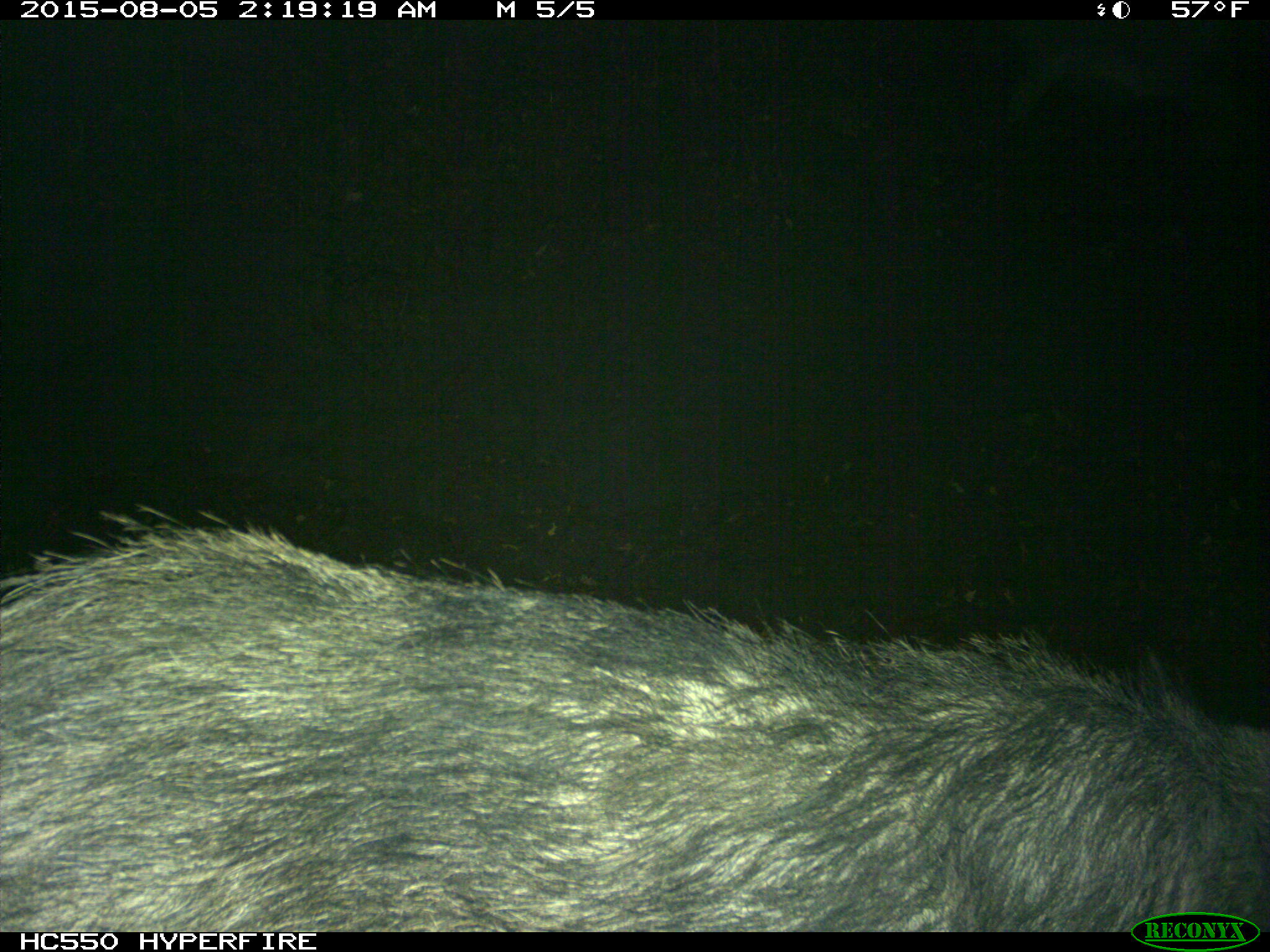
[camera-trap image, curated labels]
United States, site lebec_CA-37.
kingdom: Animalia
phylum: Chordata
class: Mammalia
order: Artiodactyla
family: Suidae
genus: Sus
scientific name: Sus scrofa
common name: wild boar